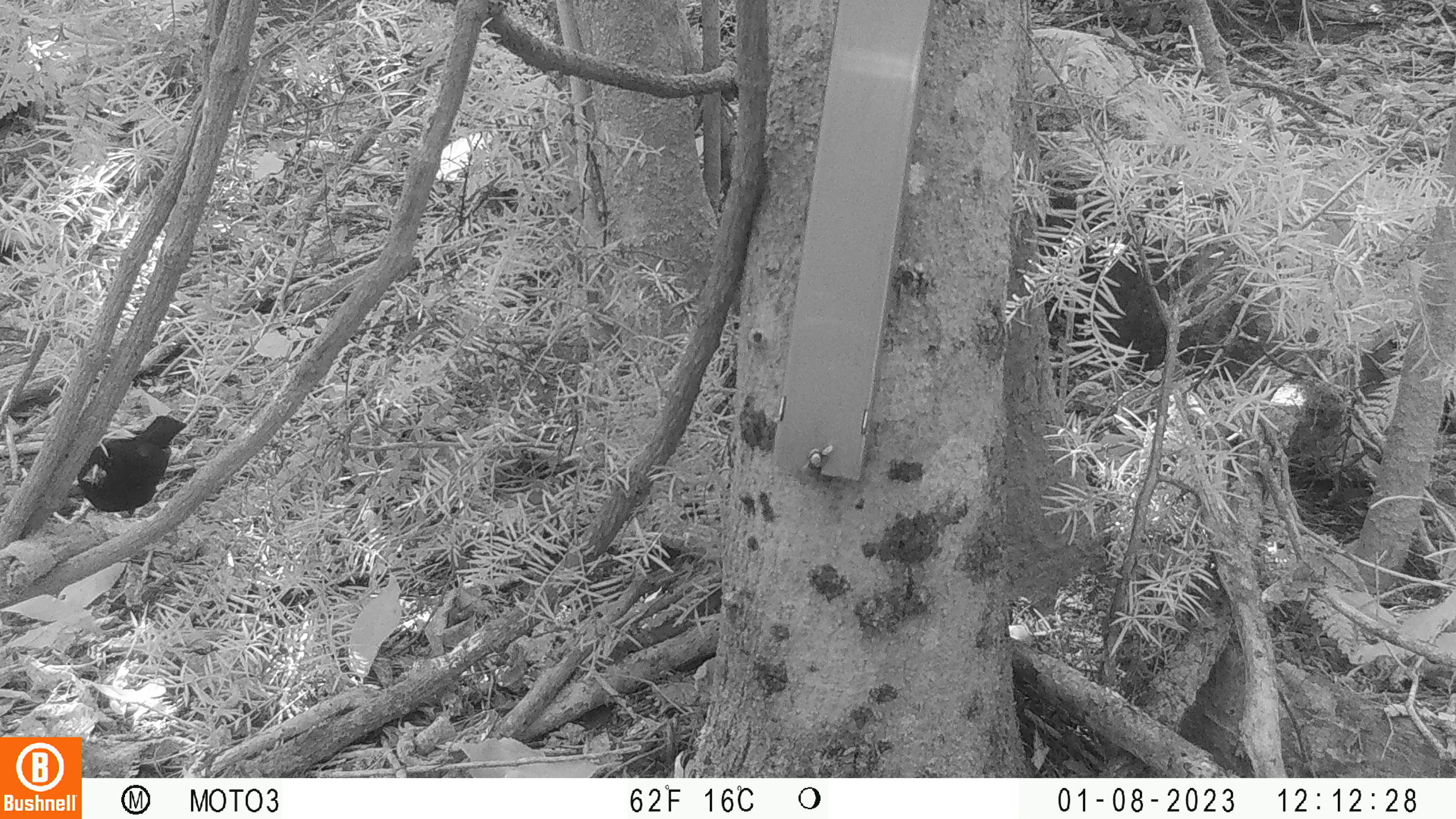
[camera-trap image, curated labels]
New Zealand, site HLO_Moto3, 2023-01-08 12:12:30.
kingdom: Animalia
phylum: Chordata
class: Aves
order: Passeriformes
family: Turdidae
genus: Turdus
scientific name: Turdus merula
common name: eurasian blackbird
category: blackbird